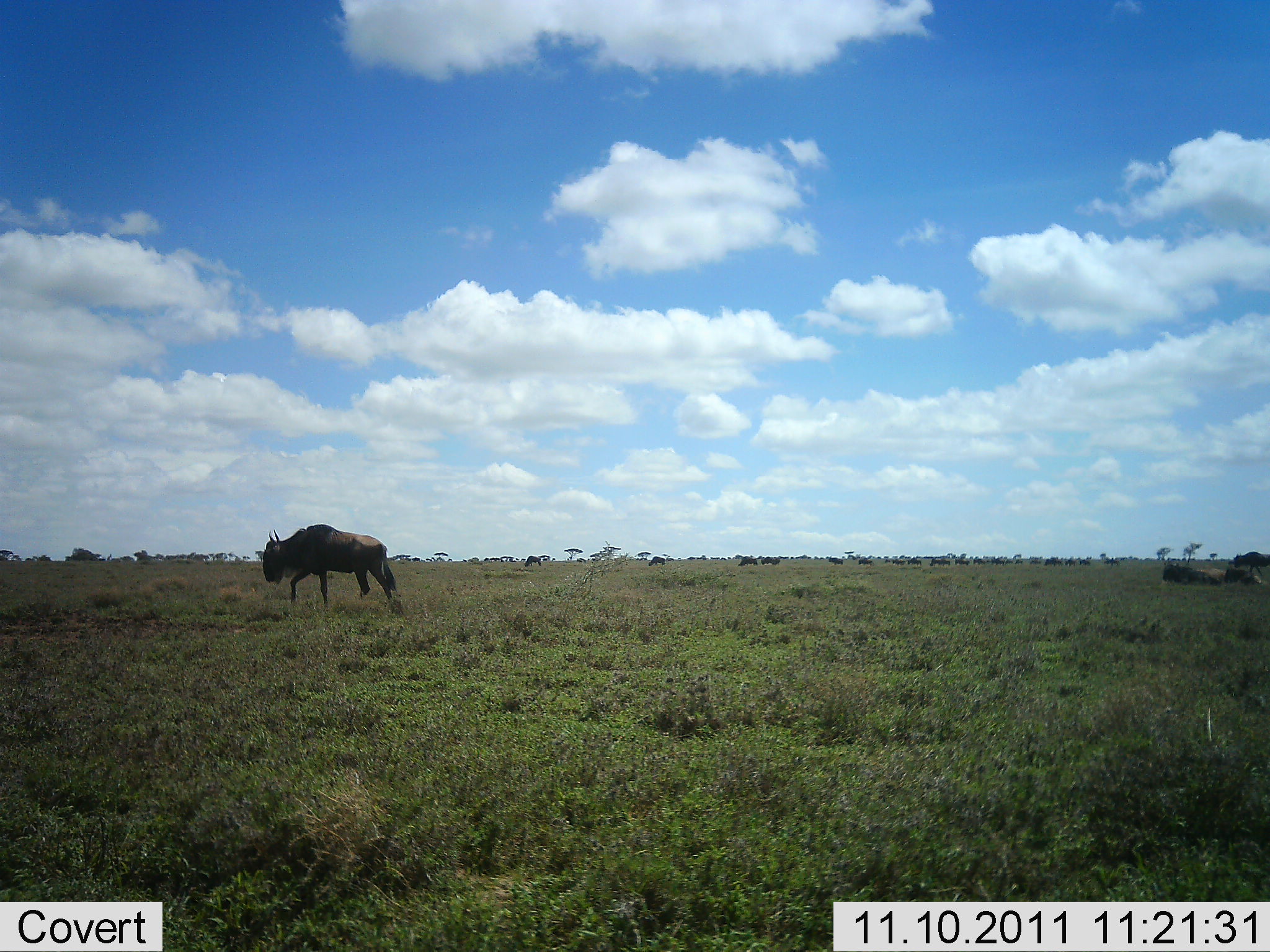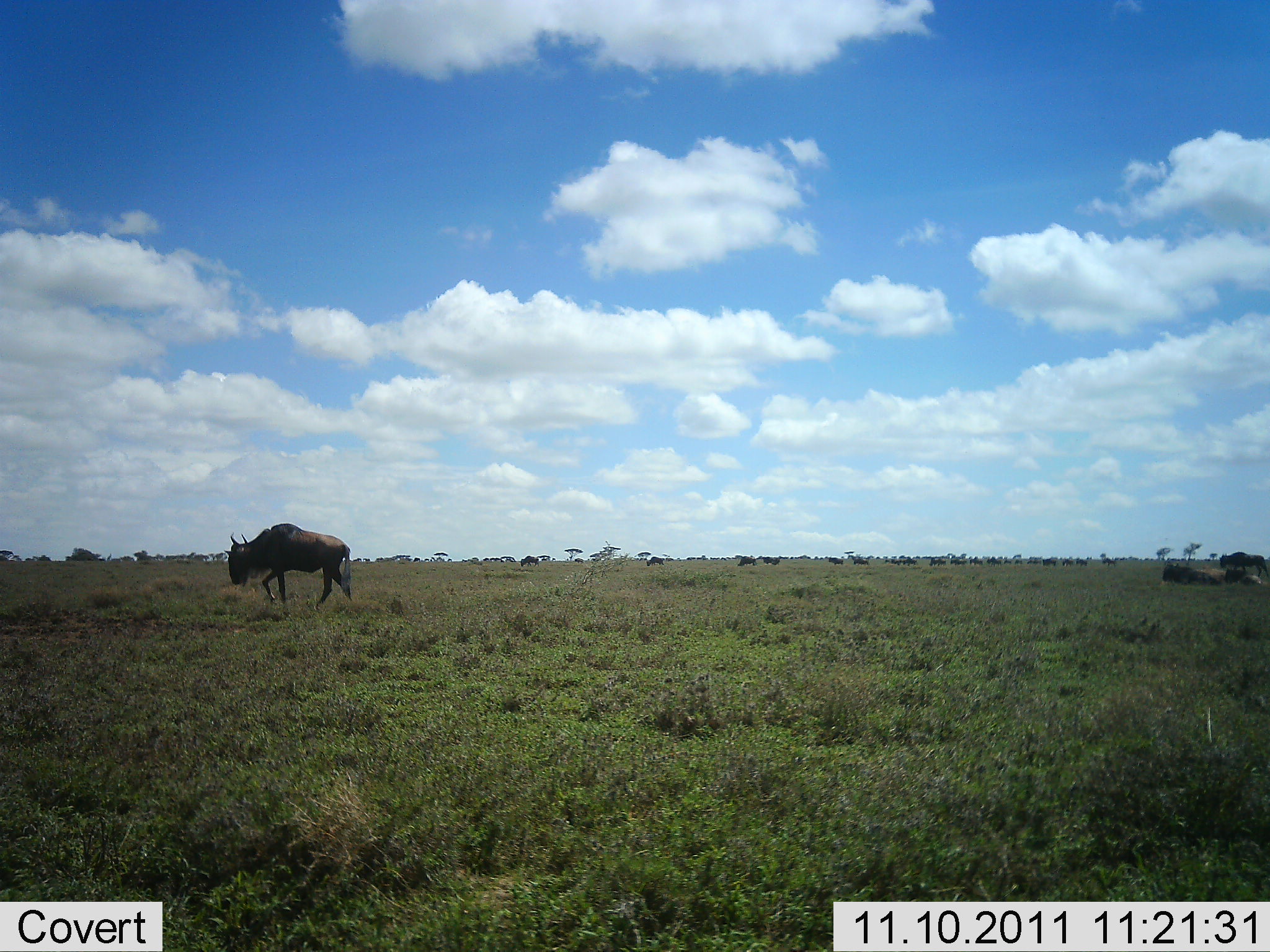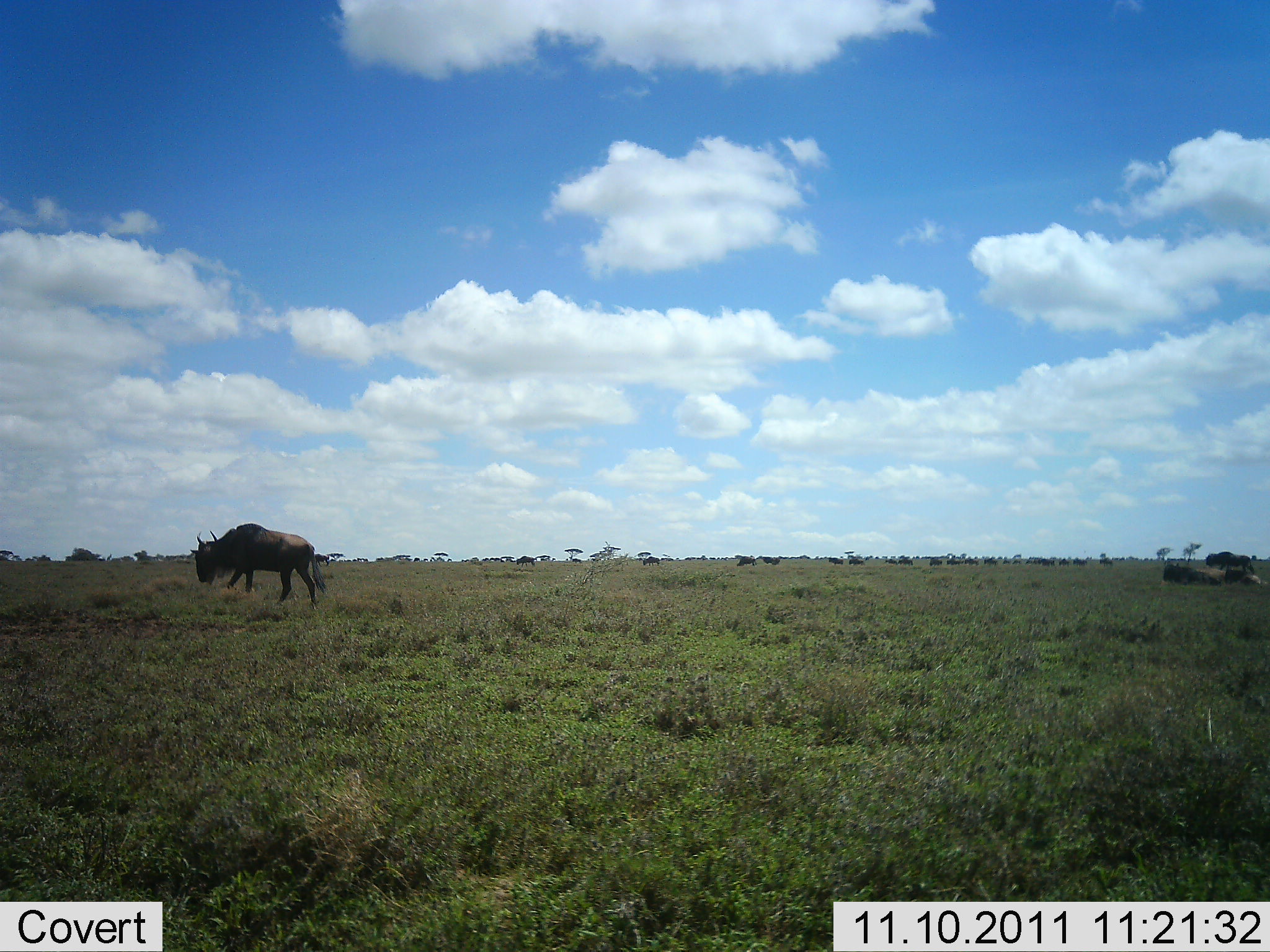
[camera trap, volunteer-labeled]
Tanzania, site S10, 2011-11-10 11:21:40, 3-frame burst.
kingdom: Animalia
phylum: Chordata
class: Mammalia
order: Artiodactyla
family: Bovidae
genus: Connochaetes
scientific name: Connochaetes taurinus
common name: blue wildebeest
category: wildebeest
Wildebeest (blue wildebeest) (Connochaetes taurinus), count 11-50. Behavior (volunteer vote fractions): standing 20%, resting 27%, moving 87%, interacting 0%. Young present (vote fraction): 0%. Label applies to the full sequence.